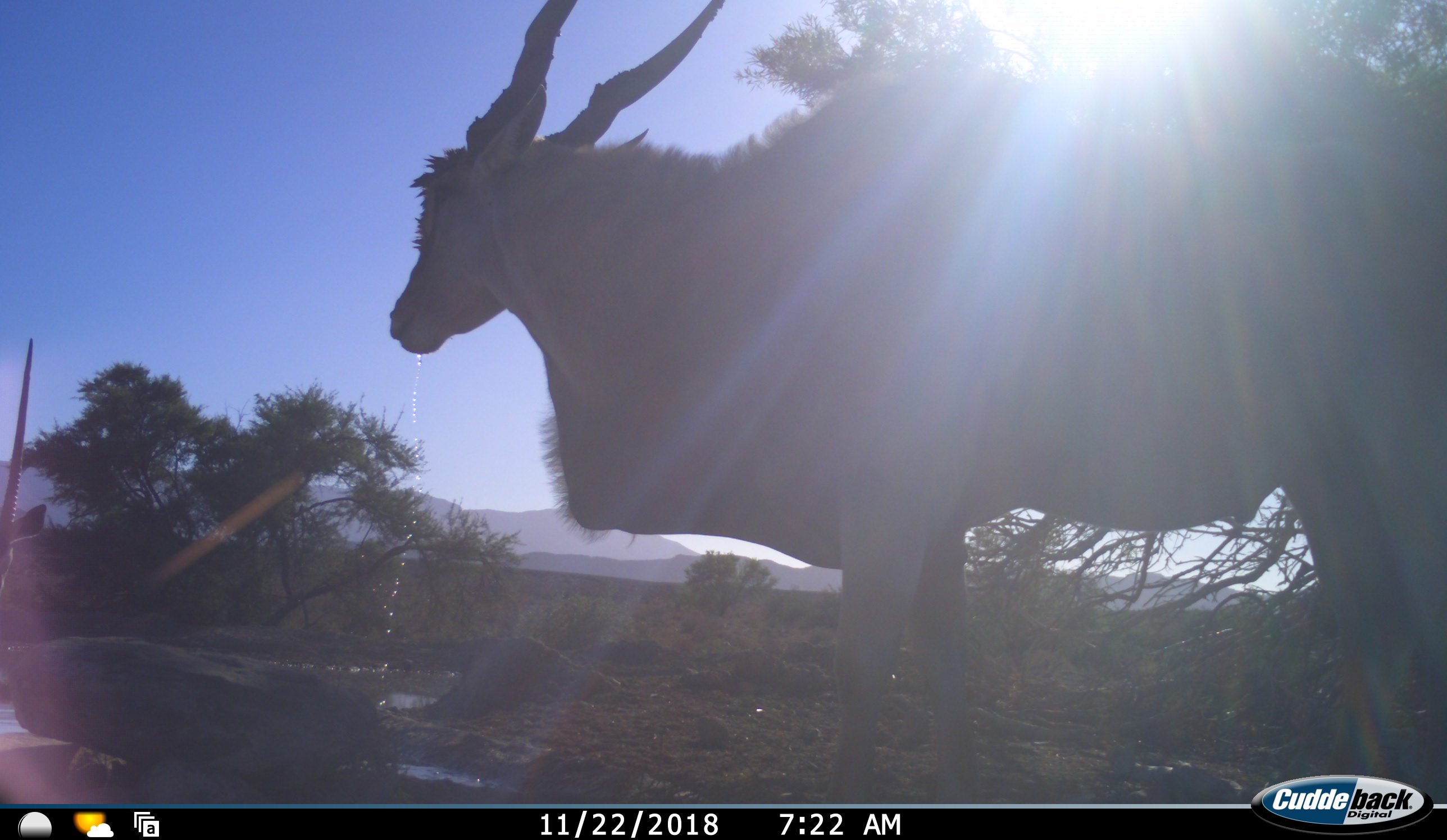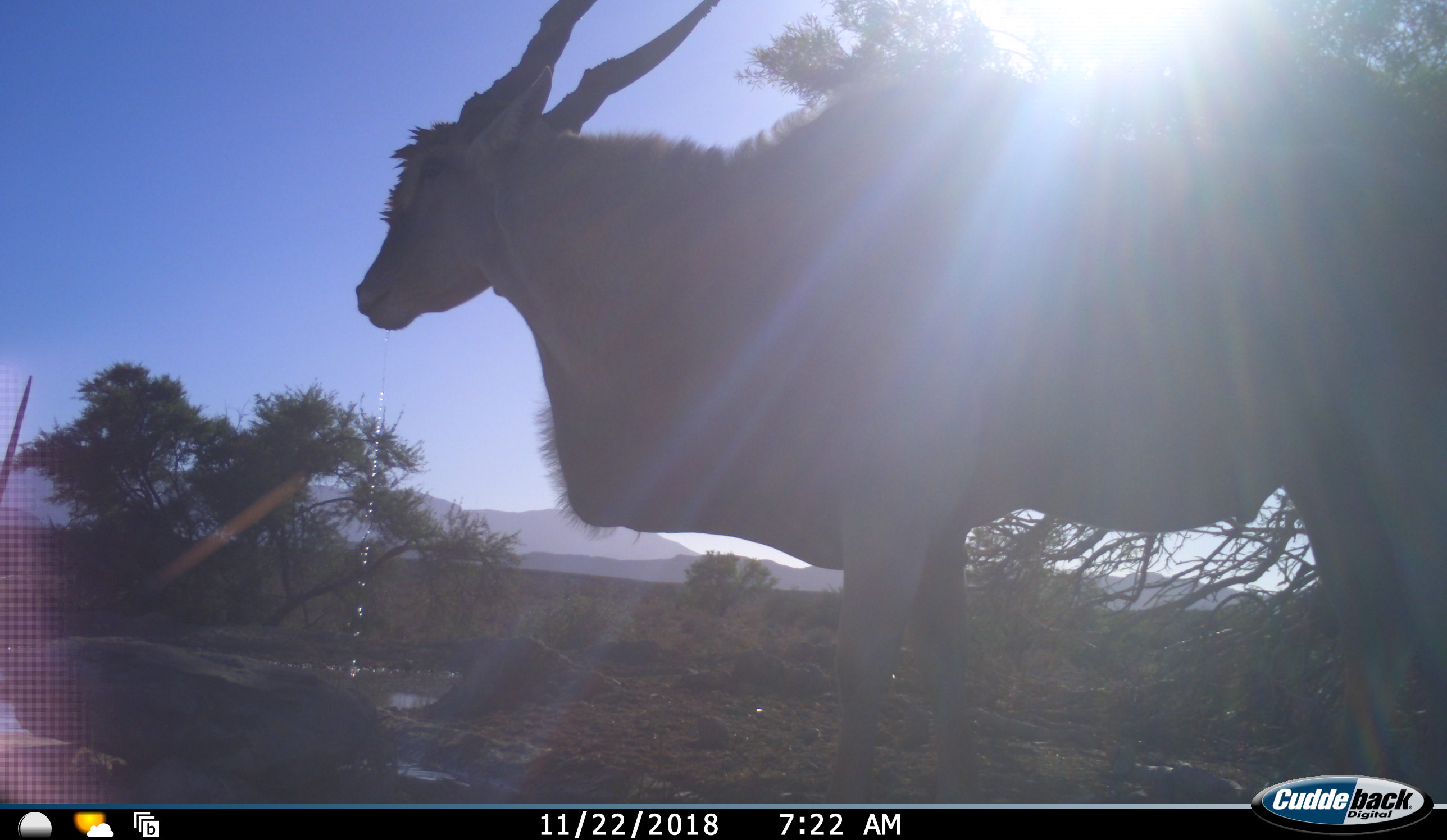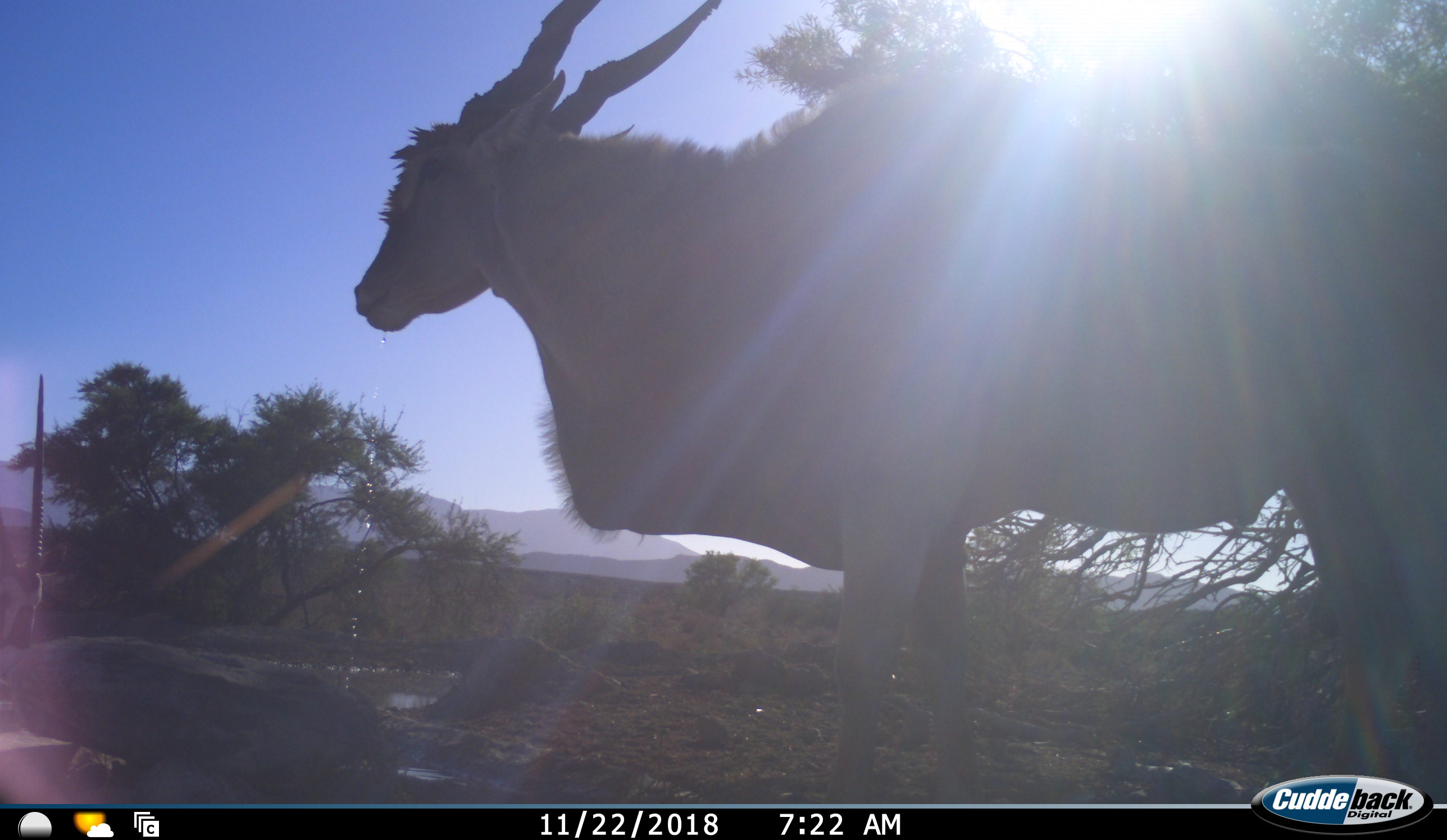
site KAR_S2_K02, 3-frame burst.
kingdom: Animalia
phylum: Chordata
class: Mammalia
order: Artiodactyla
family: Bovidae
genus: Tragelaphus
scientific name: Tragelaphus oryx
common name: eland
Eland (Tragelaphus oryx), count 1. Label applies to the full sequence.